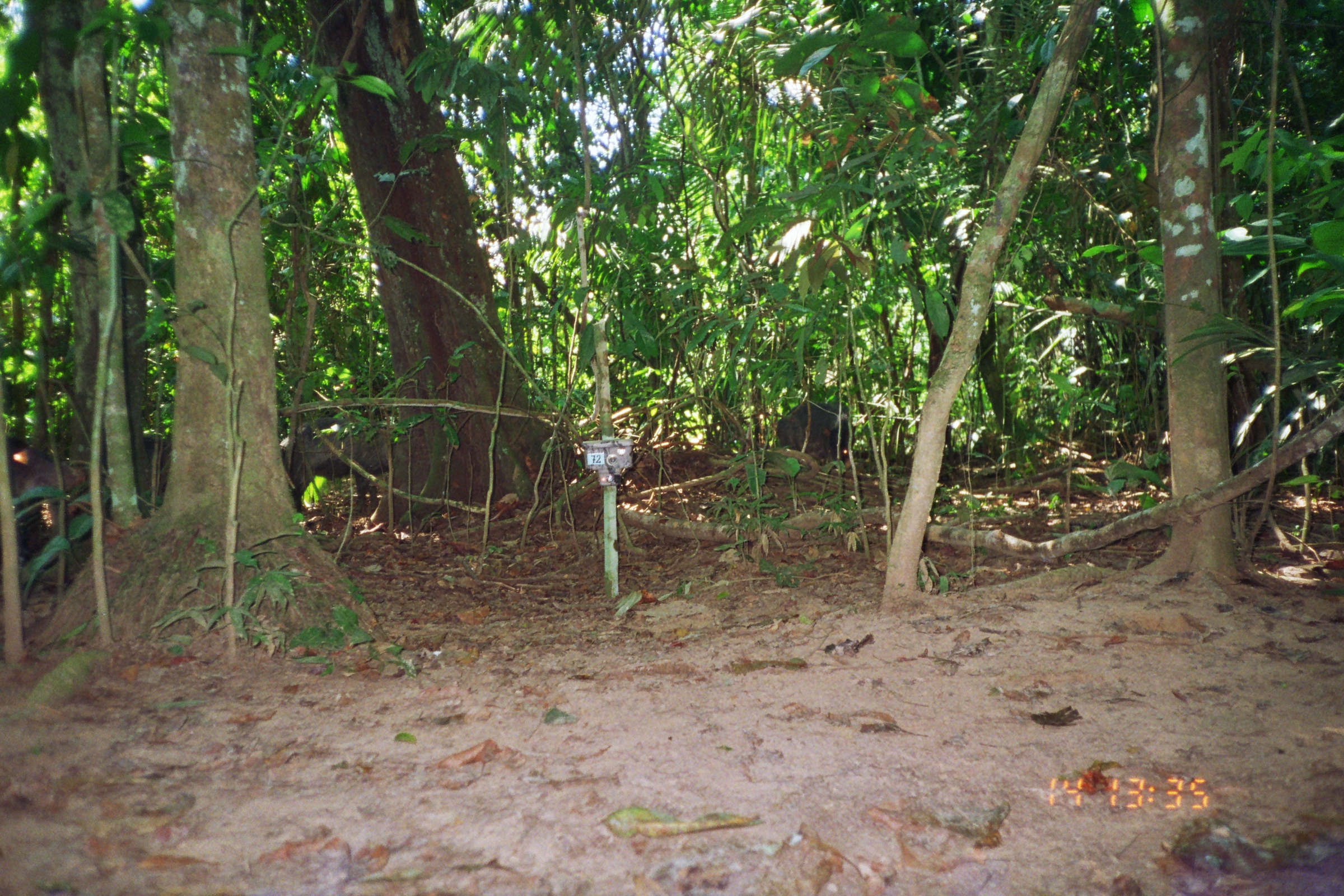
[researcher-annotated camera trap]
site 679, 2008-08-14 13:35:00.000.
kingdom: Animalia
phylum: Chordata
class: Mammalia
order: Artiodactyla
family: Tayassuidae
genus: Tayassu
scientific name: Tayassu pecari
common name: white-lipped peccary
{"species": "Tayassu pecari (white-lipped peccary)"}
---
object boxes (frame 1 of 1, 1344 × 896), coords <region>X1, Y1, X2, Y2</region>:
tayassu pecari: <region>280, 417, 396, 516</region>; <region>0, 431, 87, 500</region>; <region>774, 400, 855, 465</region>